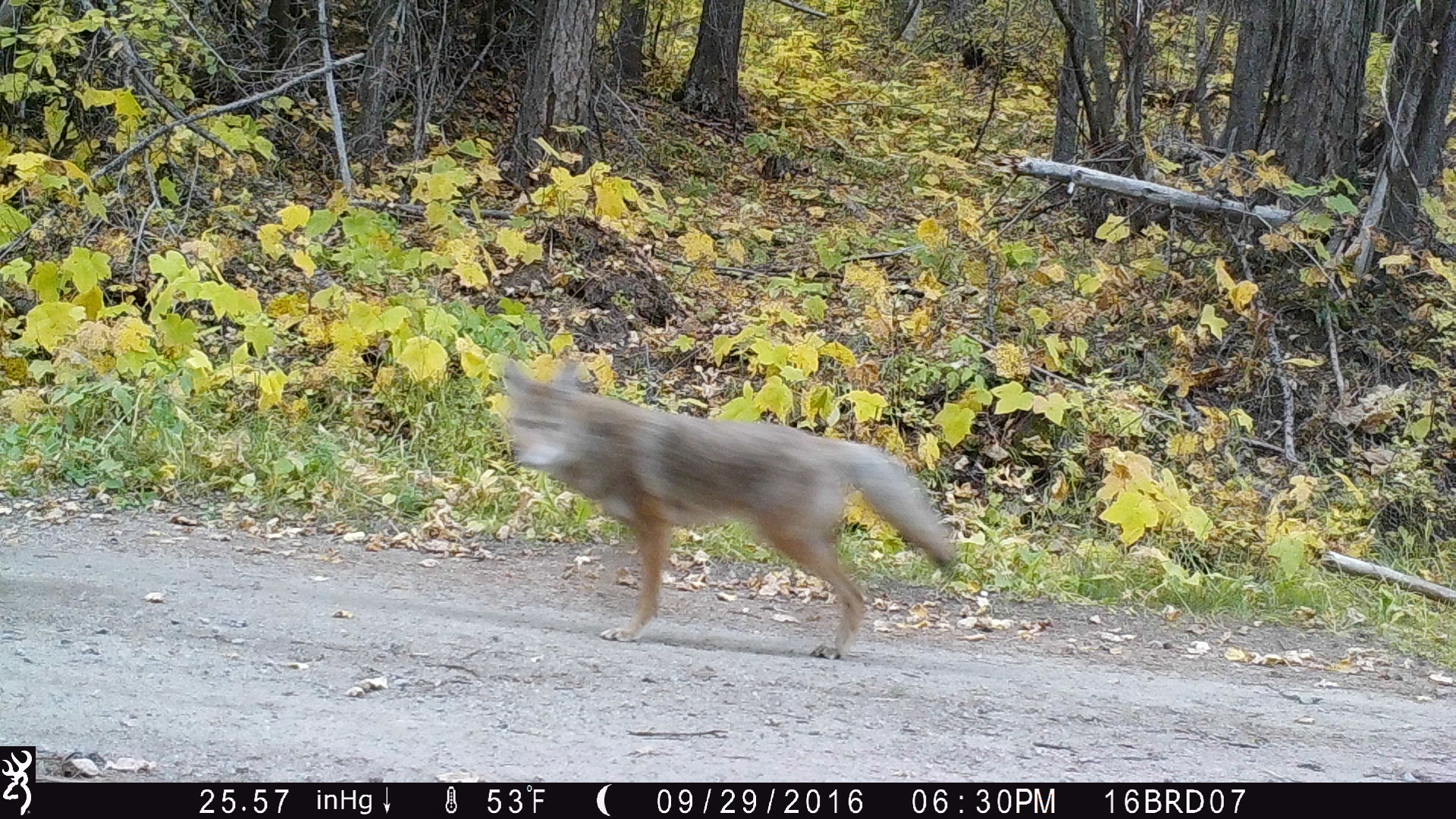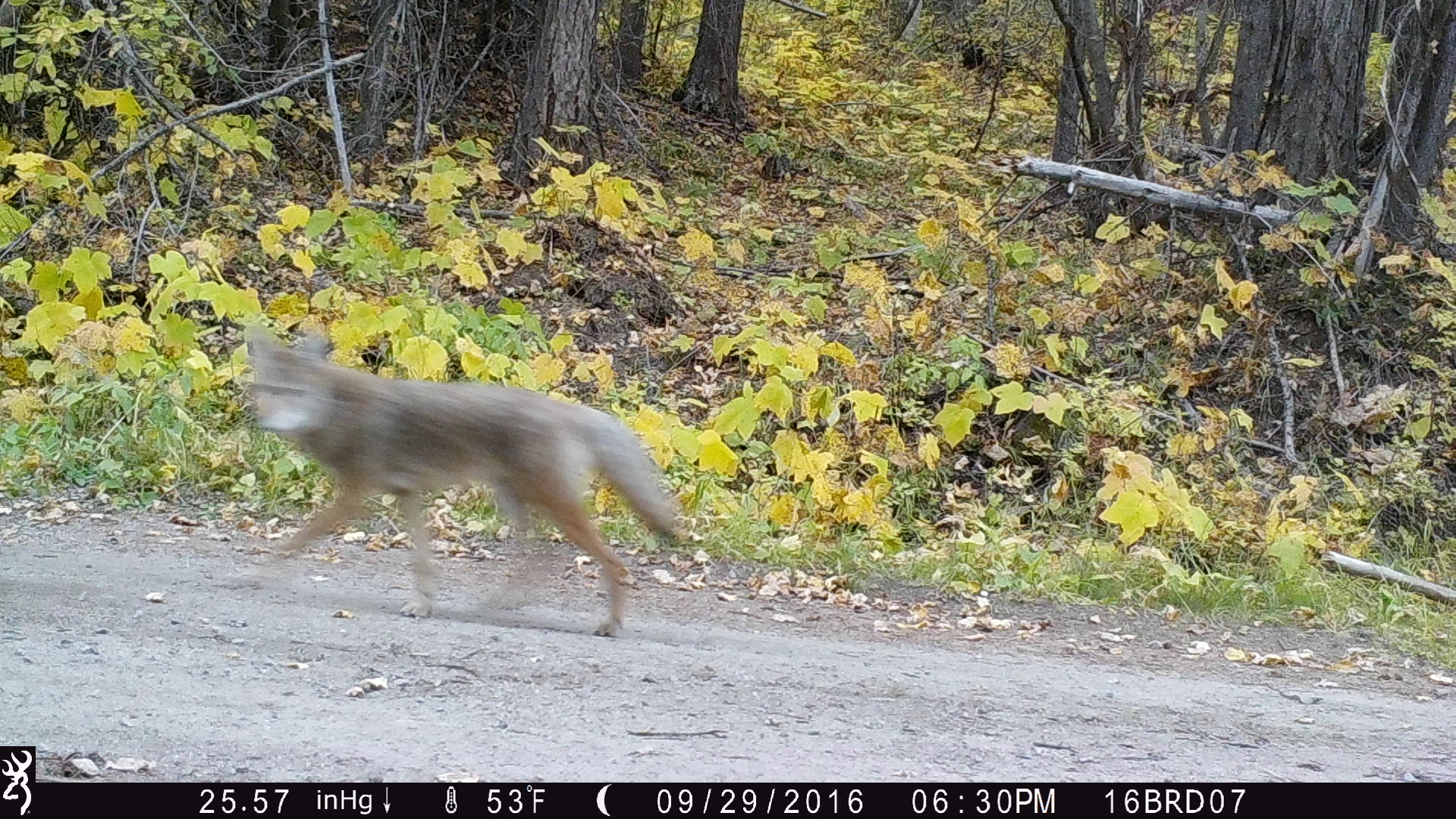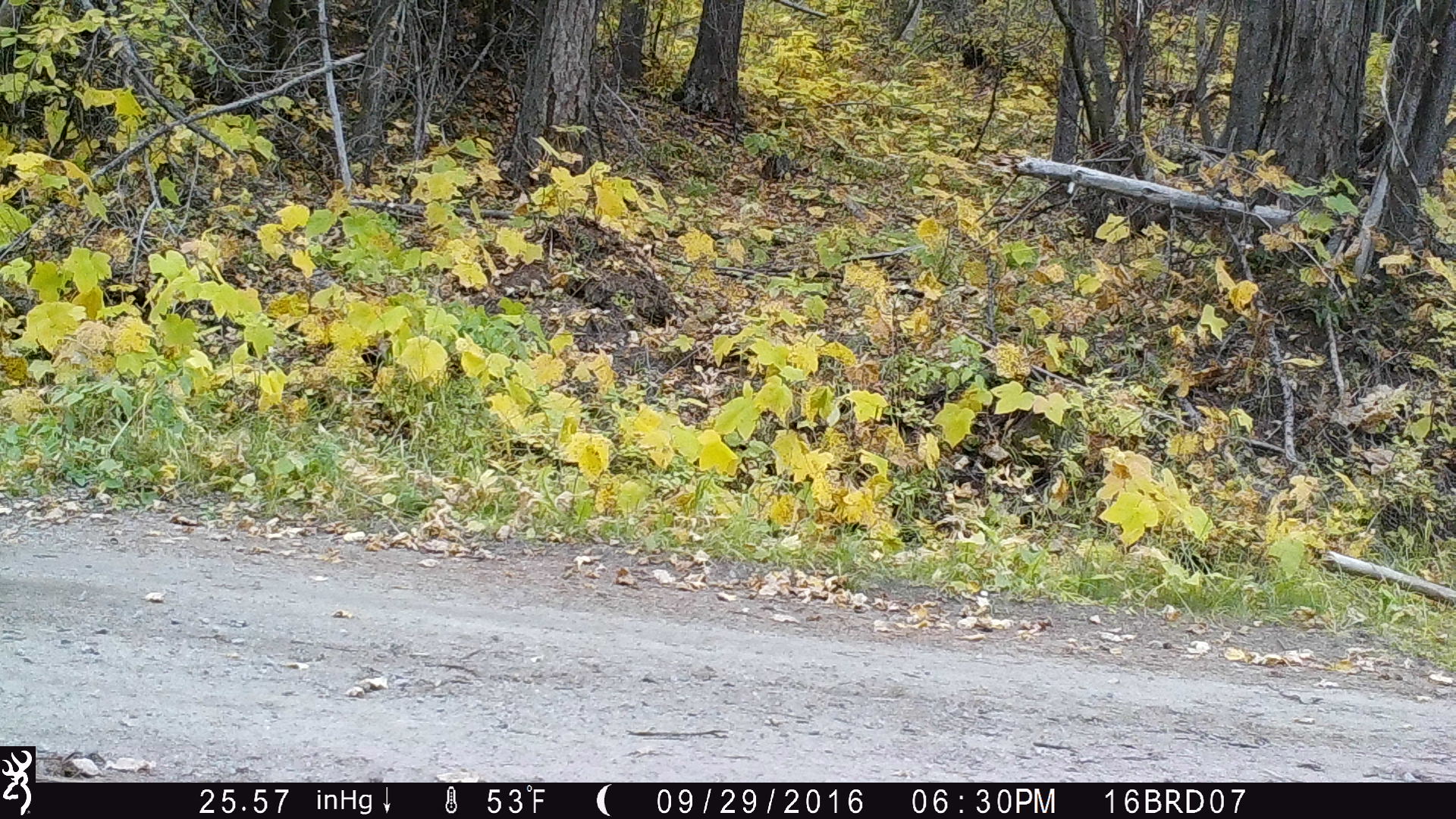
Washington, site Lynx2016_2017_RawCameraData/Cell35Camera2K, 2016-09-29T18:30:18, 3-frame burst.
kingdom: Animalia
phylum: Chordata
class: Mammalia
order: Carnivora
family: Canidae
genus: Canis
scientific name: Canis latrans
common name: coyote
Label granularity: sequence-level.